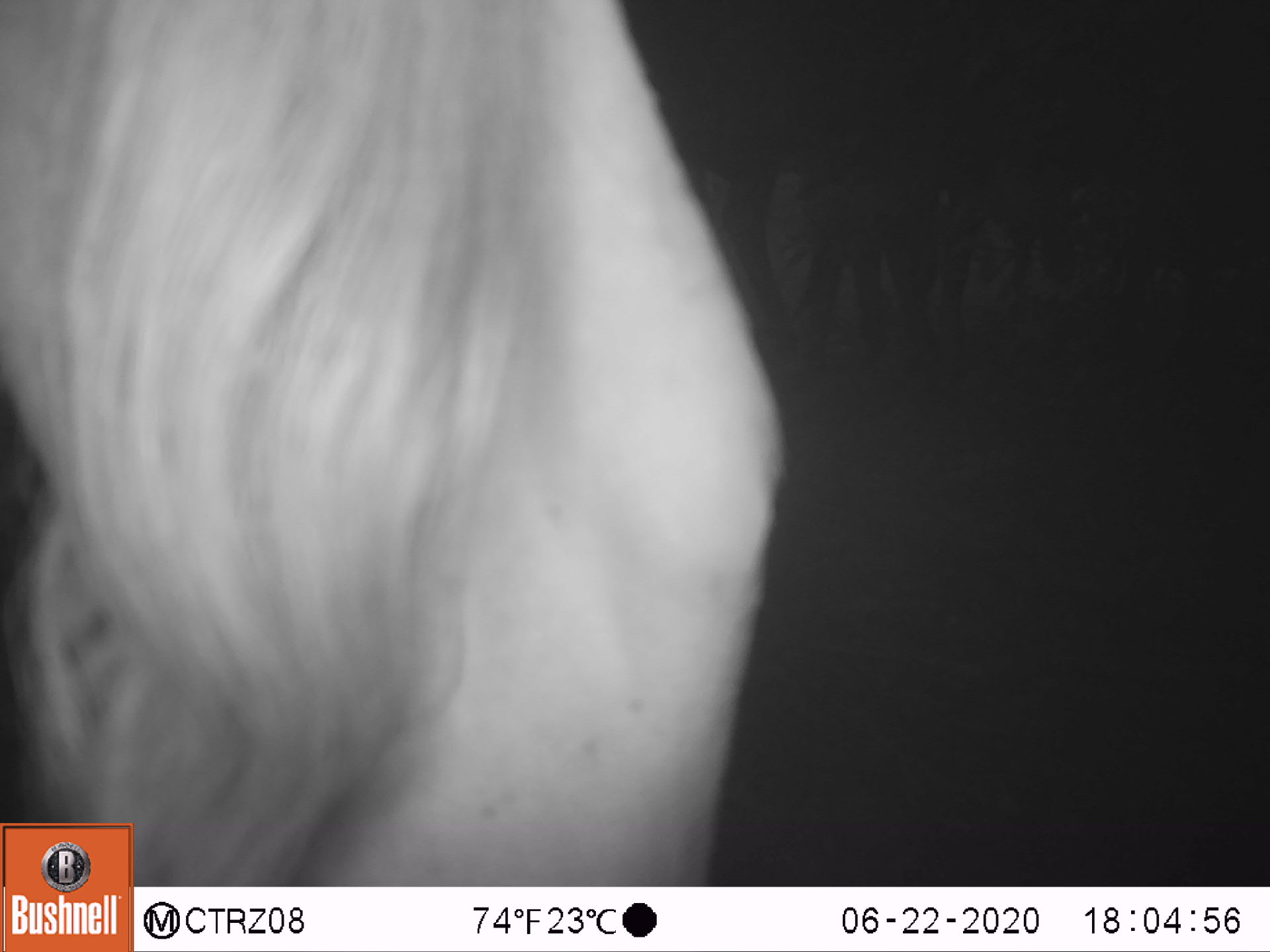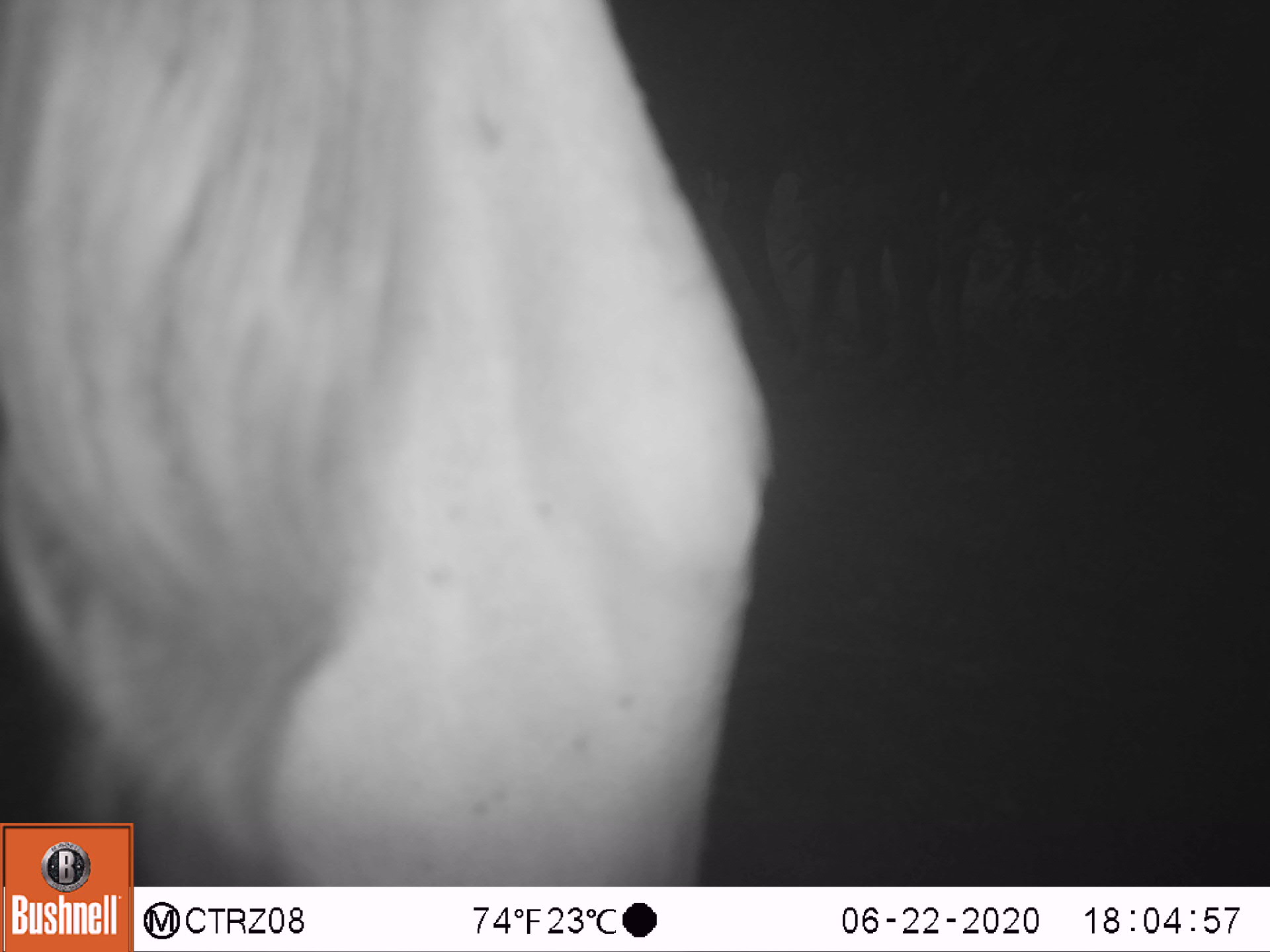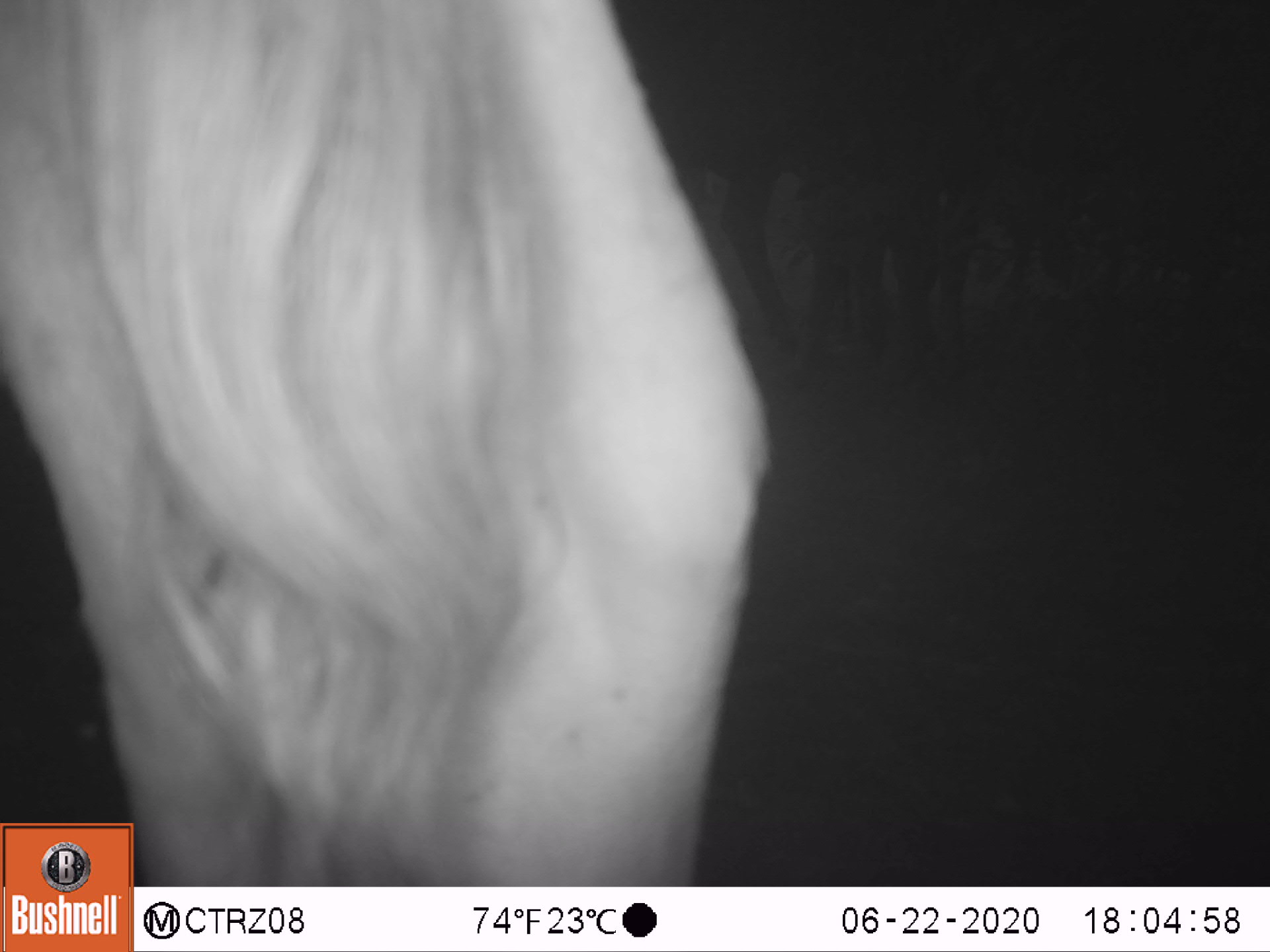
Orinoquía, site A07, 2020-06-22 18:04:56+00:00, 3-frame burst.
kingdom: Animalia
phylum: Chordata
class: Mammalia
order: Artiodactyla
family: Bovidae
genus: Bos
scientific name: Bos taurus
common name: cow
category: cattle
Cattle (cow) (Bos taurus).